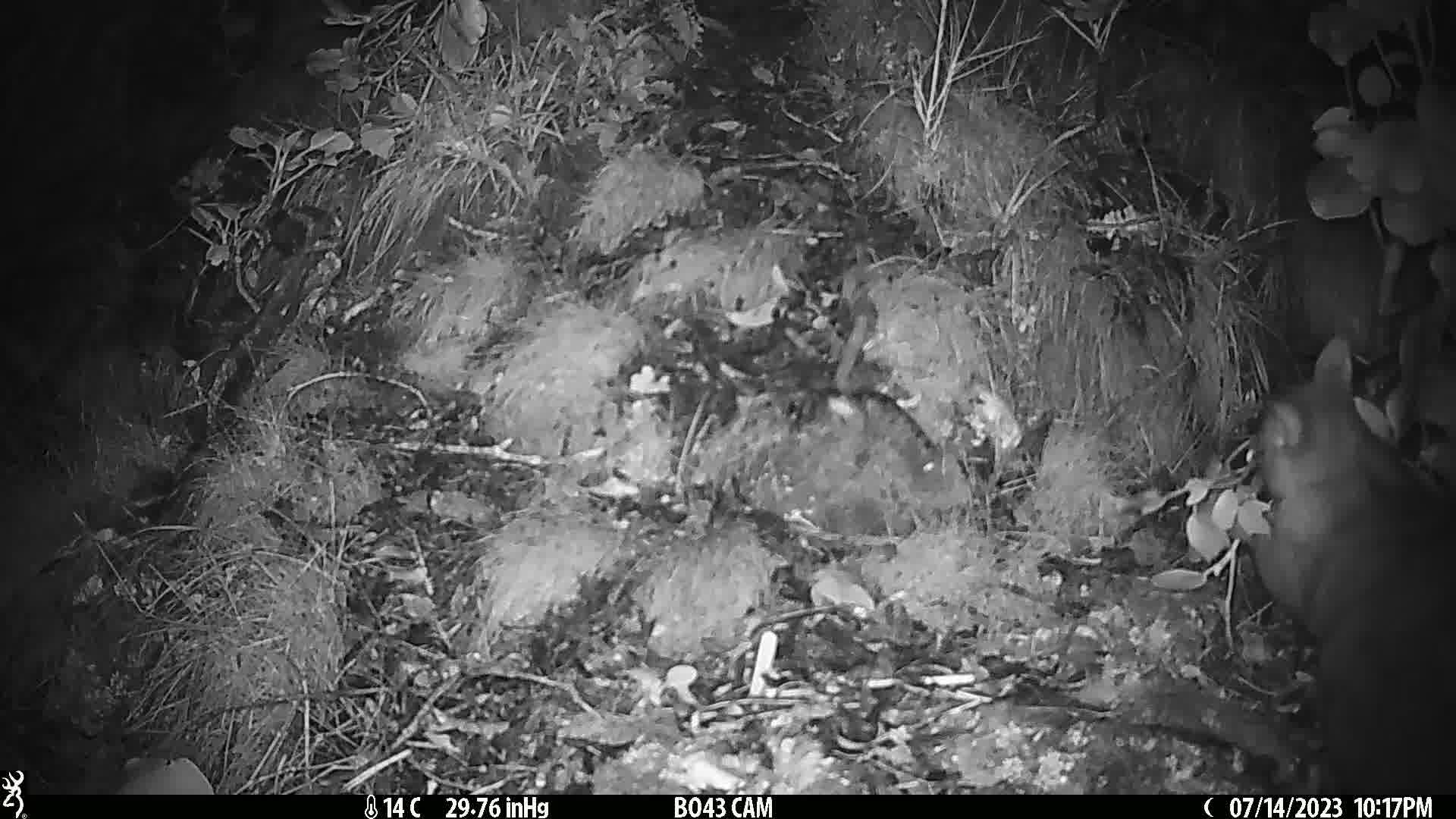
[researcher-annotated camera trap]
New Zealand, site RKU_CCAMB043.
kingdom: Animalia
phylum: Chordata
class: Mammalia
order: Diprotodontia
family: Phalangeridae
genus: Trichosurus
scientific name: Trichosurus vulpecula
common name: common brushtail possum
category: possum